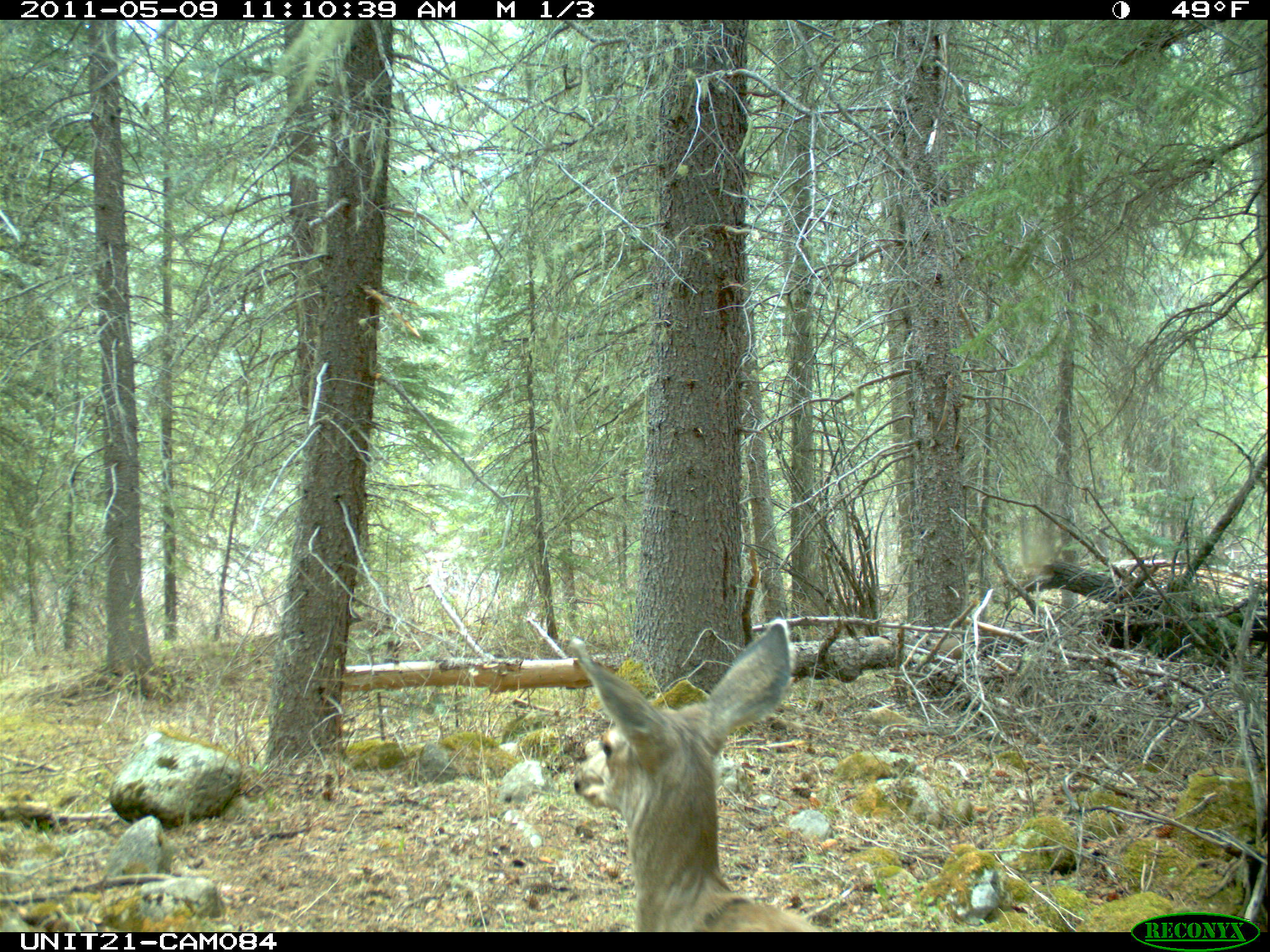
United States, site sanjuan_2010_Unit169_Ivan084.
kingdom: Animalia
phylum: Chordata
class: Mammalia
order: Artiodactyla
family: Cervidae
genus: Odocoileus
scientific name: Odocoileus hemionus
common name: mule deer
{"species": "Odocoileus hemionus (mule deer)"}